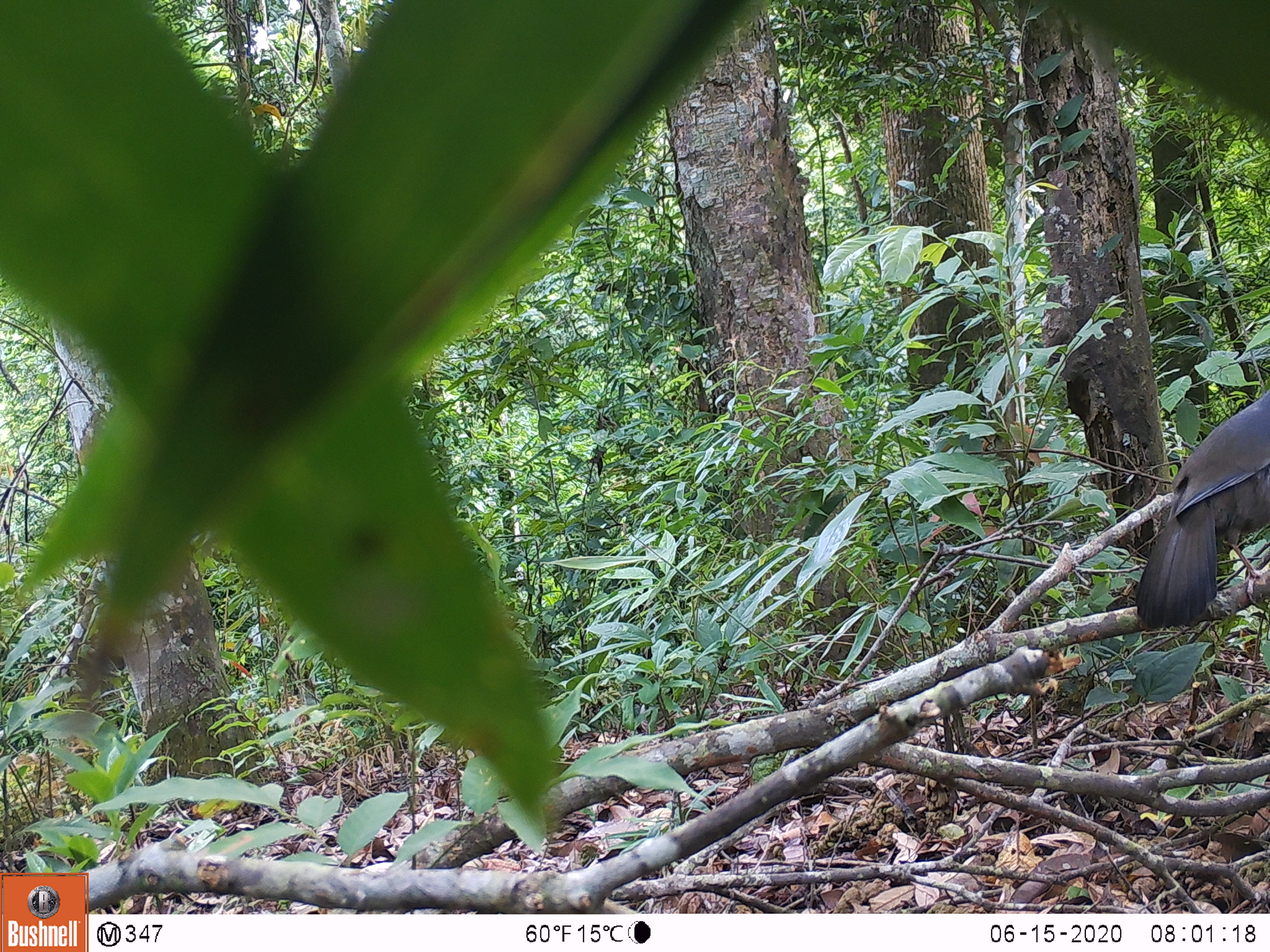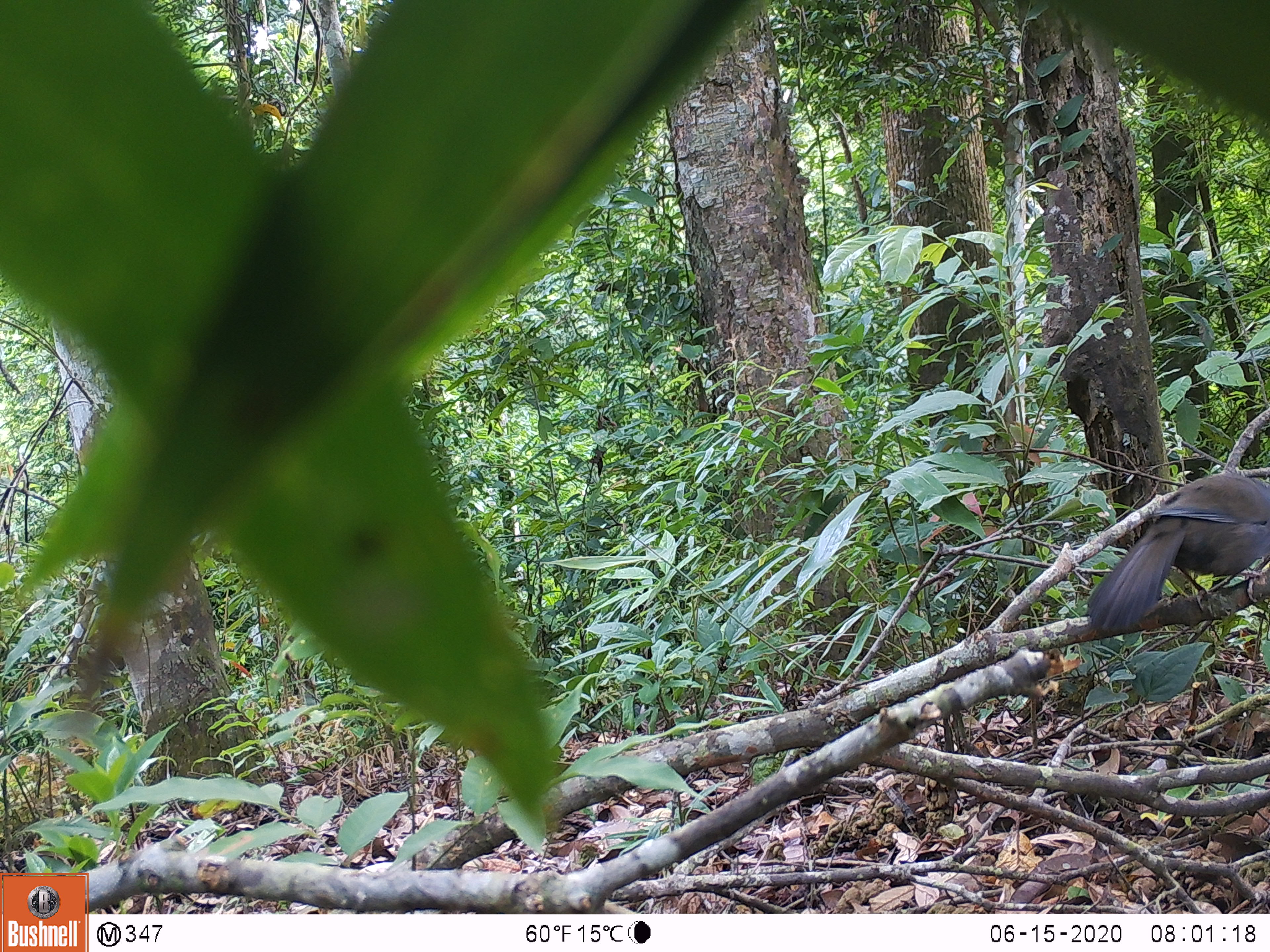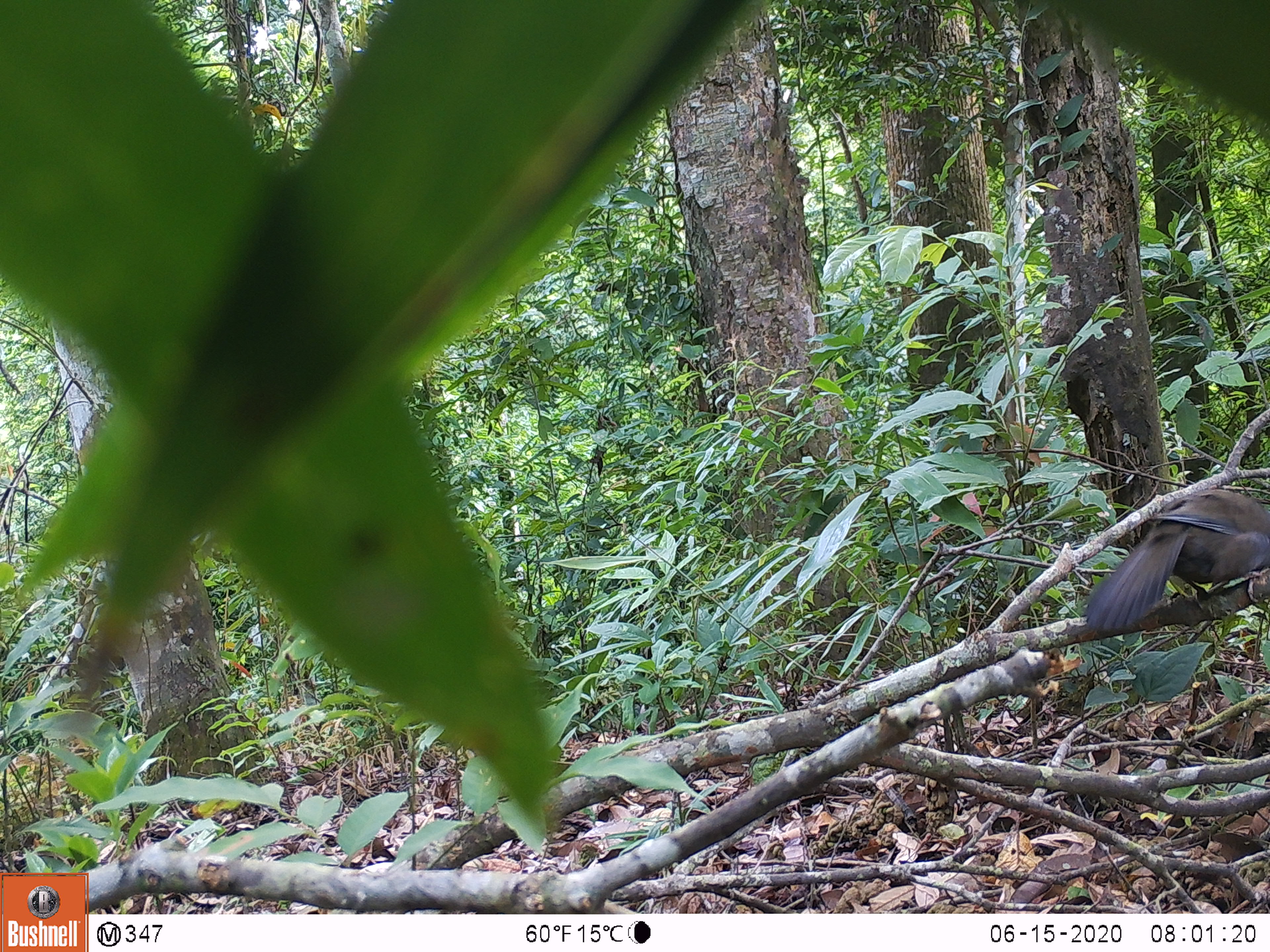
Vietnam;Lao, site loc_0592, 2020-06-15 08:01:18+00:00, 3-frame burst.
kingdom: Animalia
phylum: Chordata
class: Aves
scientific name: Aves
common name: bird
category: unidentified bird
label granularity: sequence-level